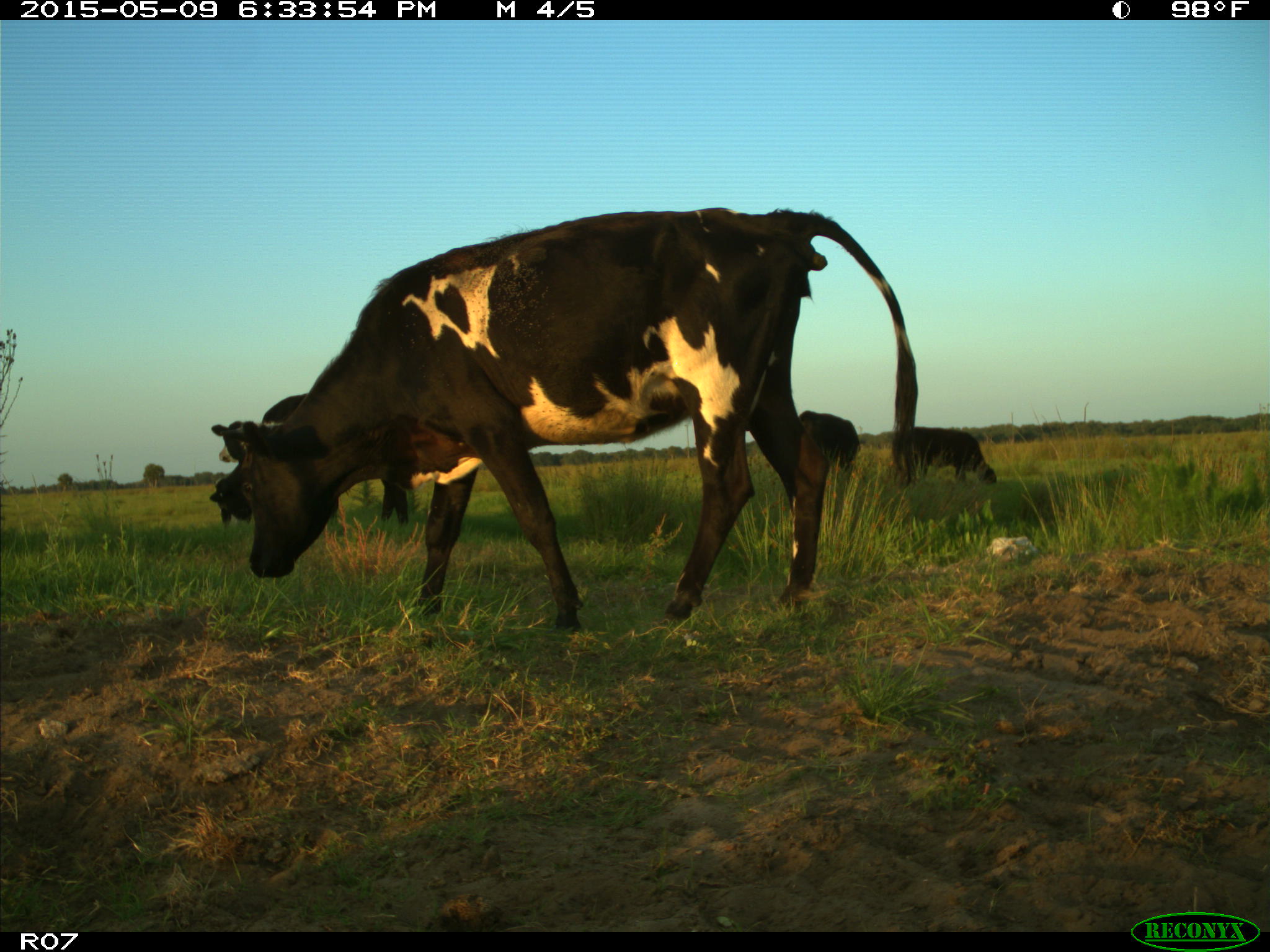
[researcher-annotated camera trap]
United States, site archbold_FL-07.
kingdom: Animalia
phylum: Chordata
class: Mammalia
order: Artiodactyla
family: Bovidae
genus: Bos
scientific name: Bos taurus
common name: domestic cow